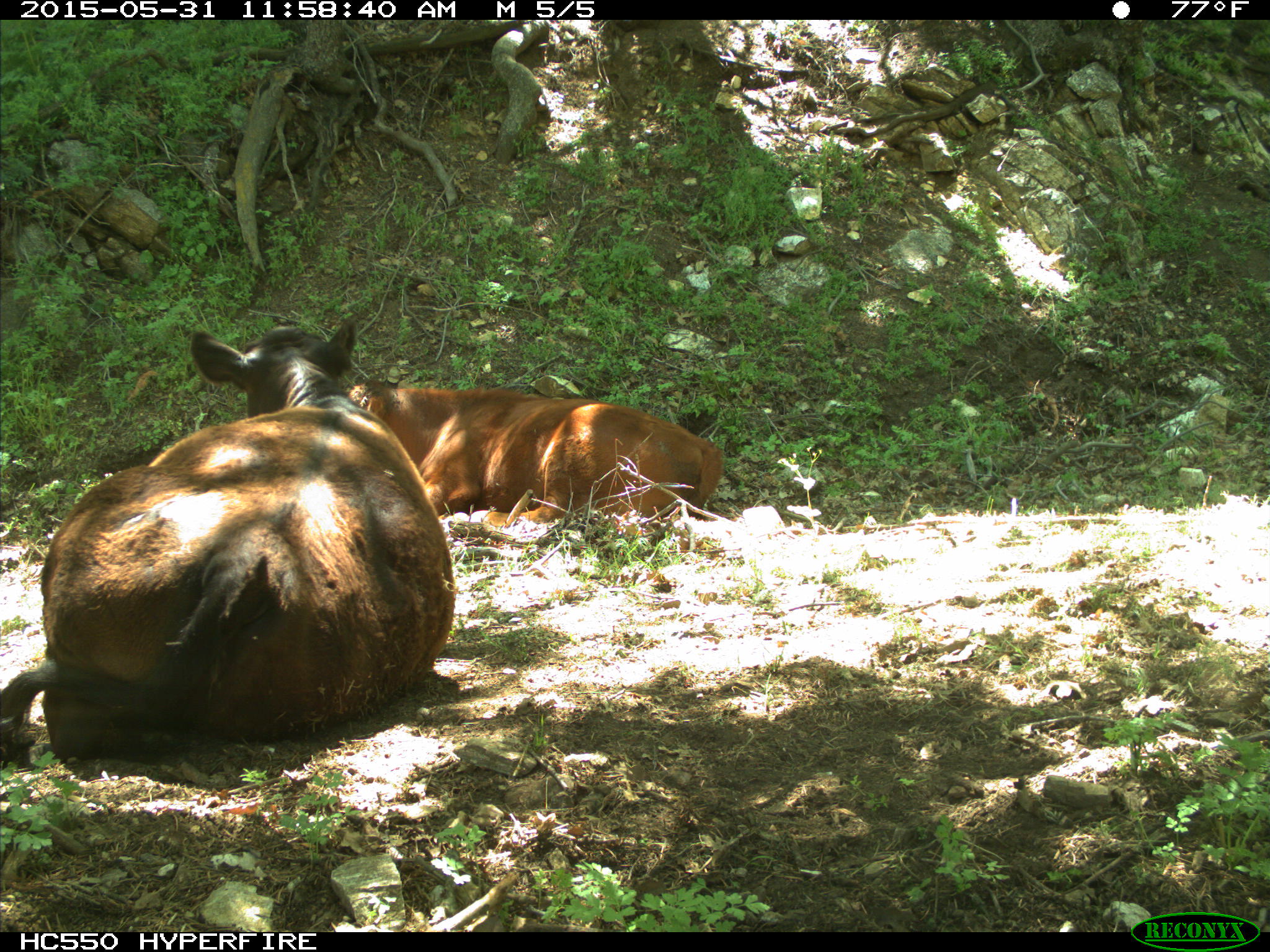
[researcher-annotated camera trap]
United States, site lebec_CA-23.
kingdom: Animalia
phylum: Chordata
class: Mammalia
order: Artiodactyla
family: Bovidae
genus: Bos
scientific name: Bos taurus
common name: domestic cow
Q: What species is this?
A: Bos taurus (domestic cow).